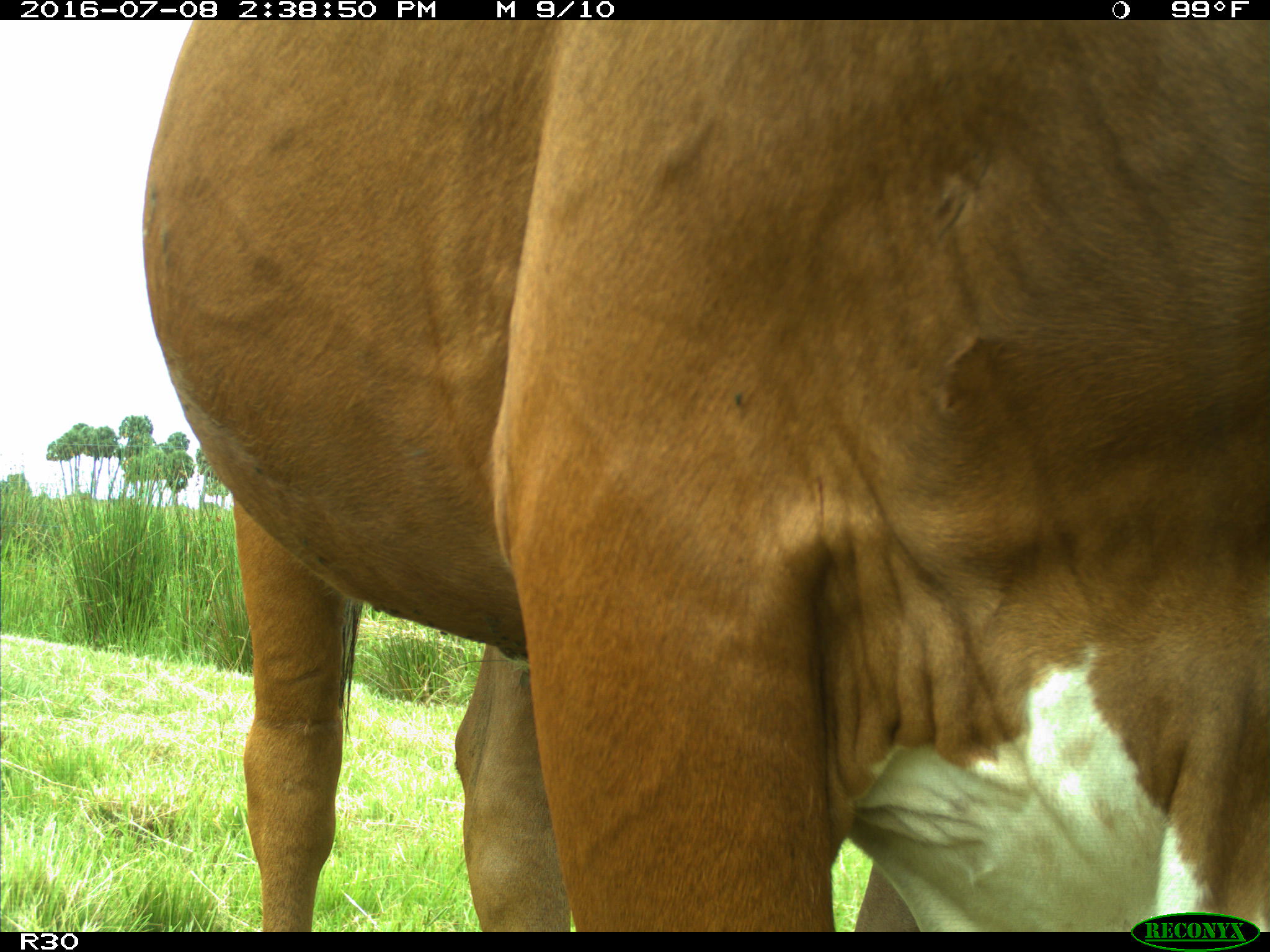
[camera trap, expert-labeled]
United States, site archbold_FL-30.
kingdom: Animalia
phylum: Chordata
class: Mammalia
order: Artiodactyla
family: Bovidae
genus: Bos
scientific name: Bos taurus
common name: domestic cow